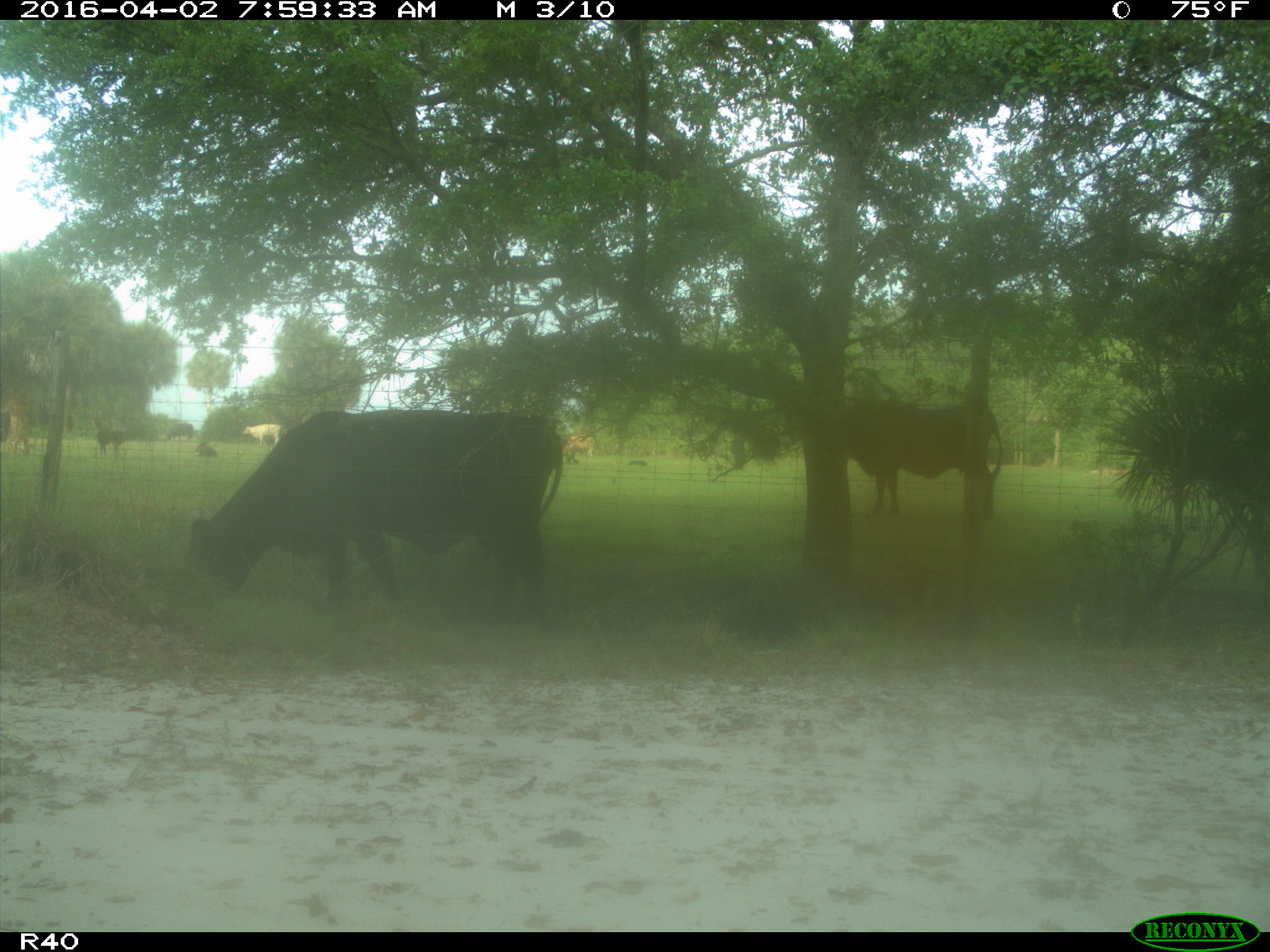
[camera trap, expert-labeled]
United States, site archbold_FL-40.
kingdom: Animalia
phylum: Chordata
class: Mammalia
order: Artiodactyla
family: Bovidae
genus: Bos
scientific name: Bos taurus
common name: domestic cow